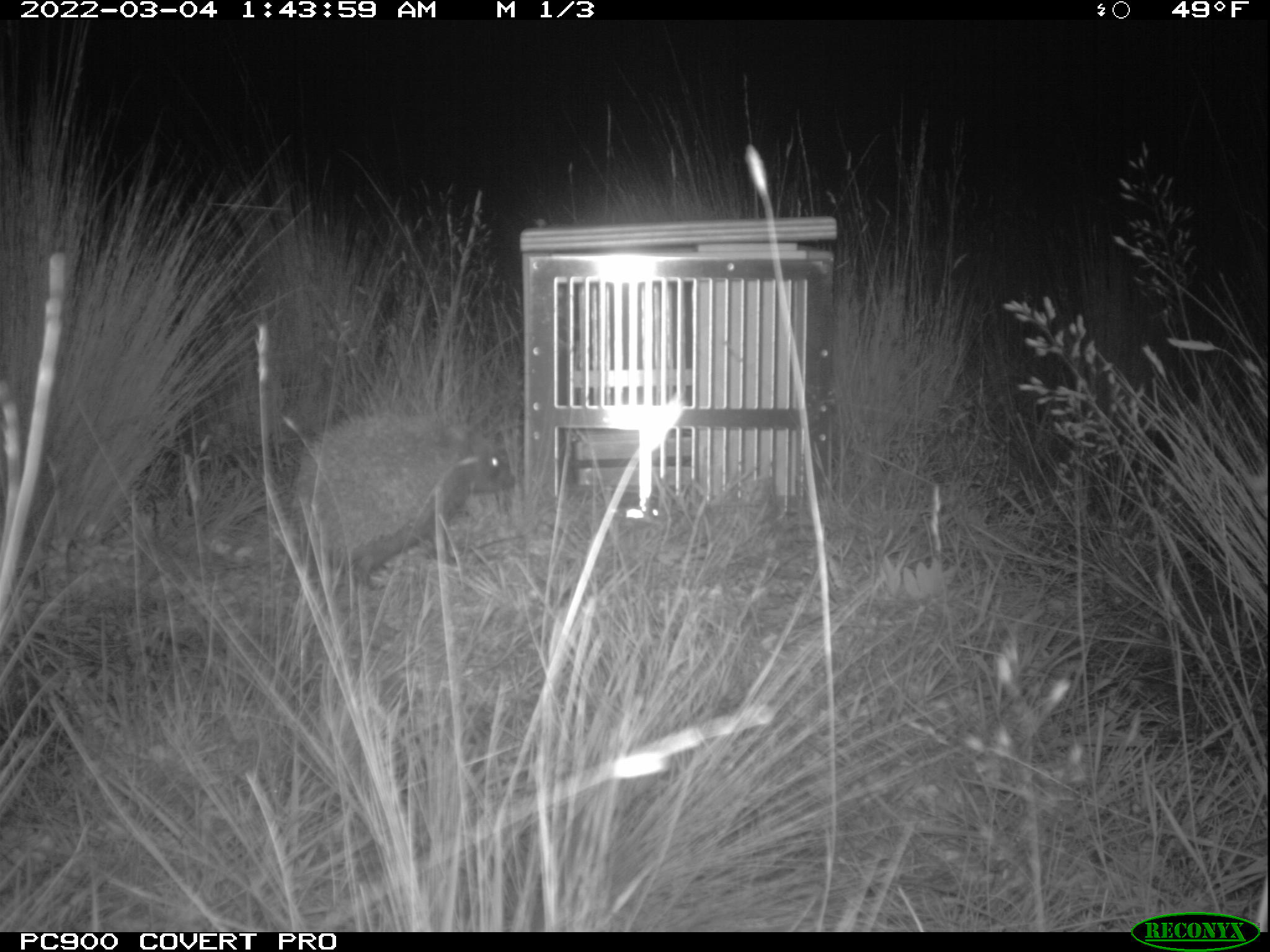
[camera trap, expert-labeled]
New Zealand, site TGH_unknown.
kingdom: Animalia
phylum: Chordata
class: Mammalia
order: Eulipotyphla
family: Erinaceidae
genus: Erinaceus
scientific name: Erinaceus europaeus europaeus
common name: european hedgehog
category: hedgehog